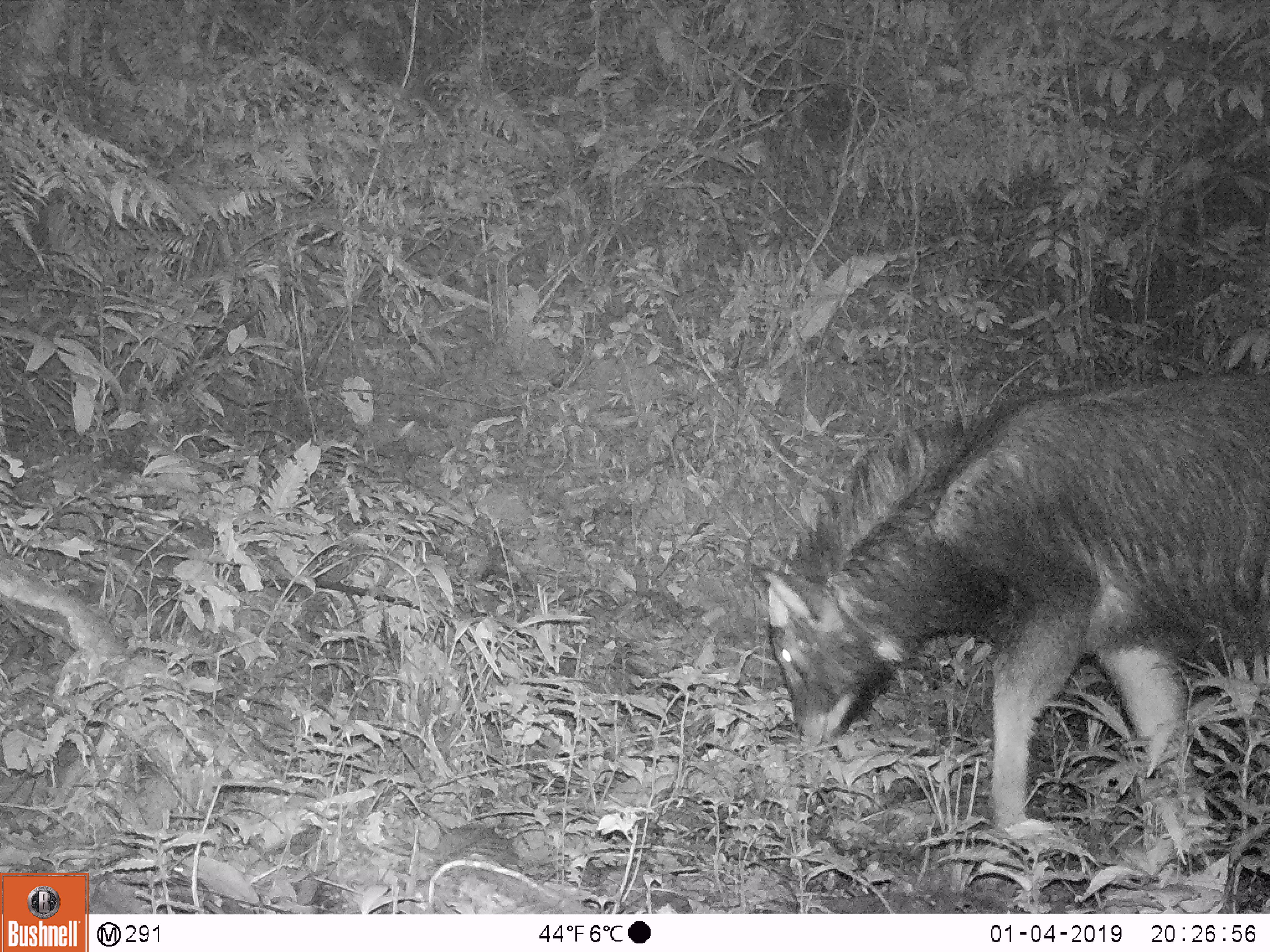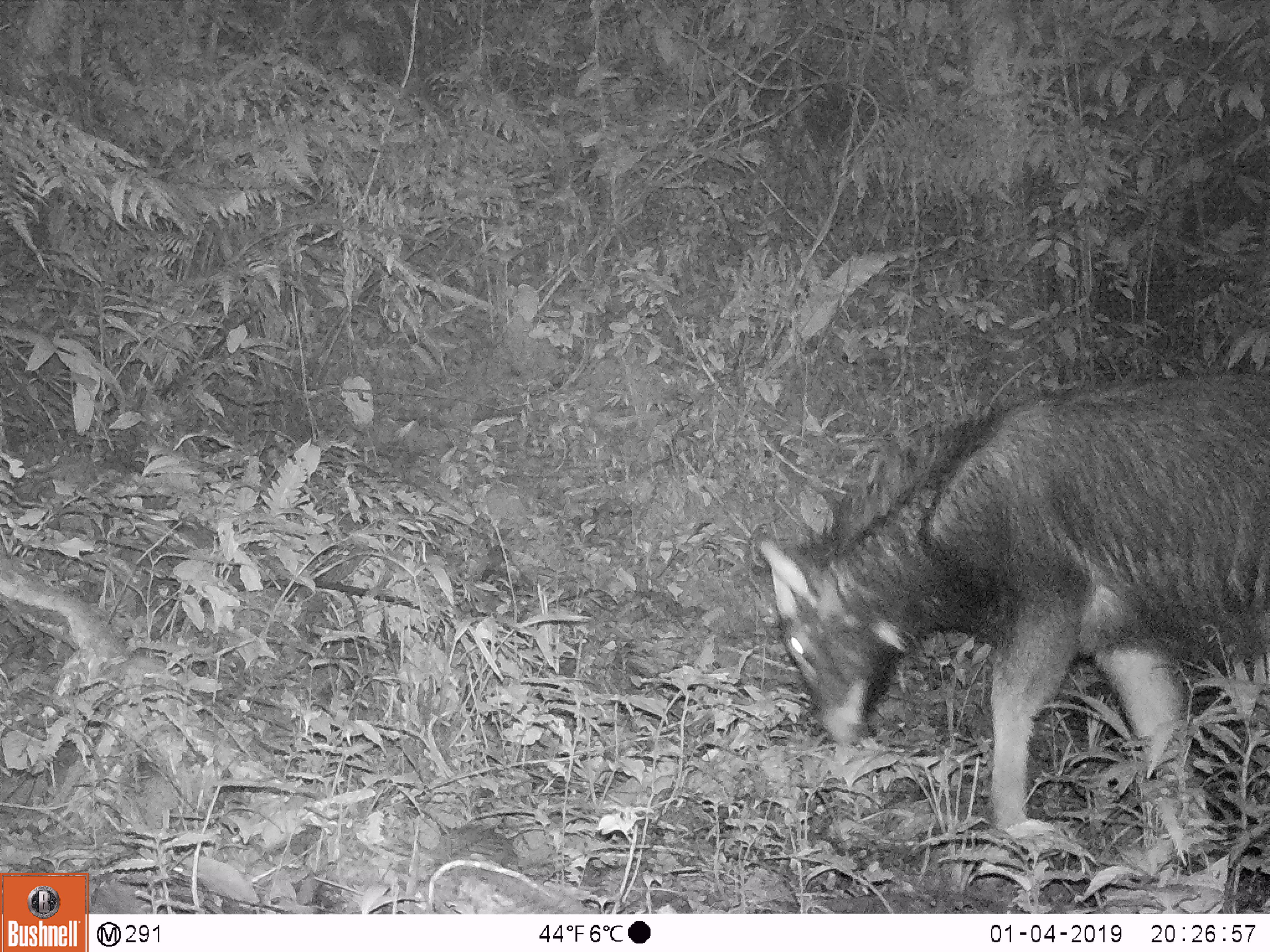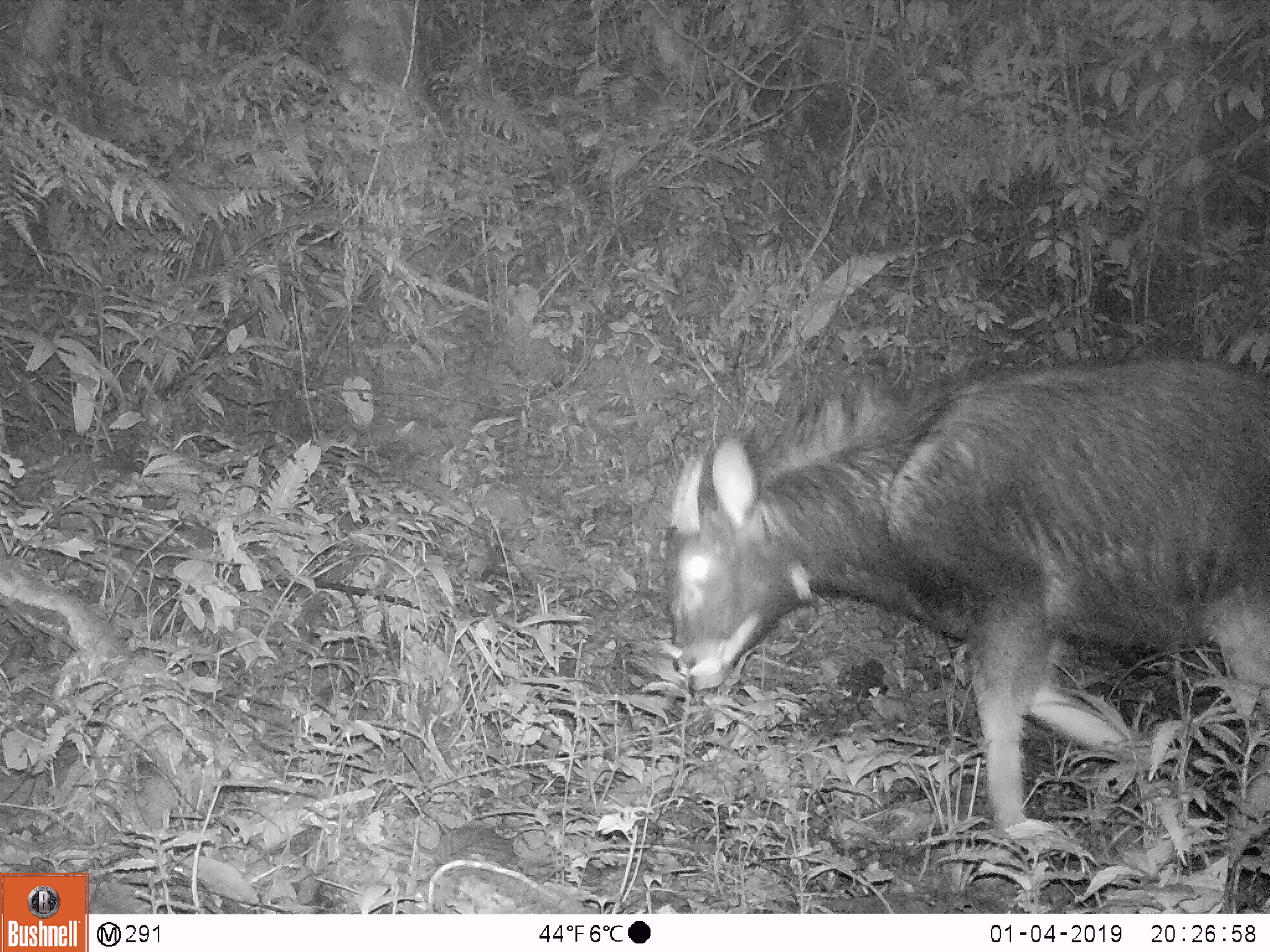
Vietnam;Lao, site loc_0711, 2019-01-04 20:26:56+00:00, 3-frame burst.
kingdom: Animalia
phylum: Chordata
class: Mammalia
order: Artiodactyla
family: Bovidae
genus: Capricornis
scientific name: Capricornis sumatraensis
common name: chinese serow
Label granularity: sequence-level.